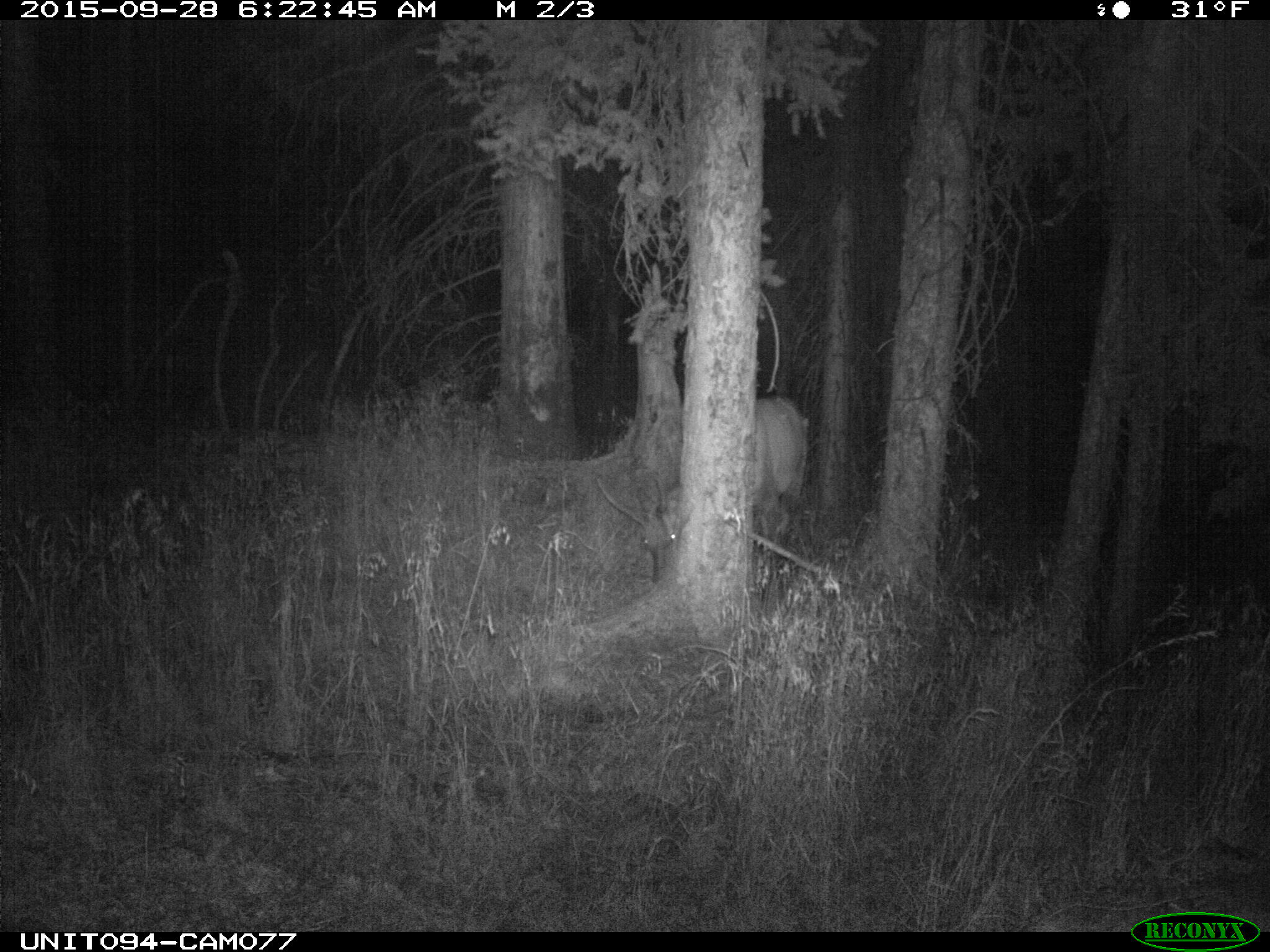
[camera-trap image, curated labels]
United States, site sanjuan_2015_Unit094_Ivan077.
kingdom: Animalia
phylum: Chordata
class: Mammalia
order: Artiodactyla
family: Cervidae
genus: Cervus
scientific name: Cervus elaphus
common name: red deer